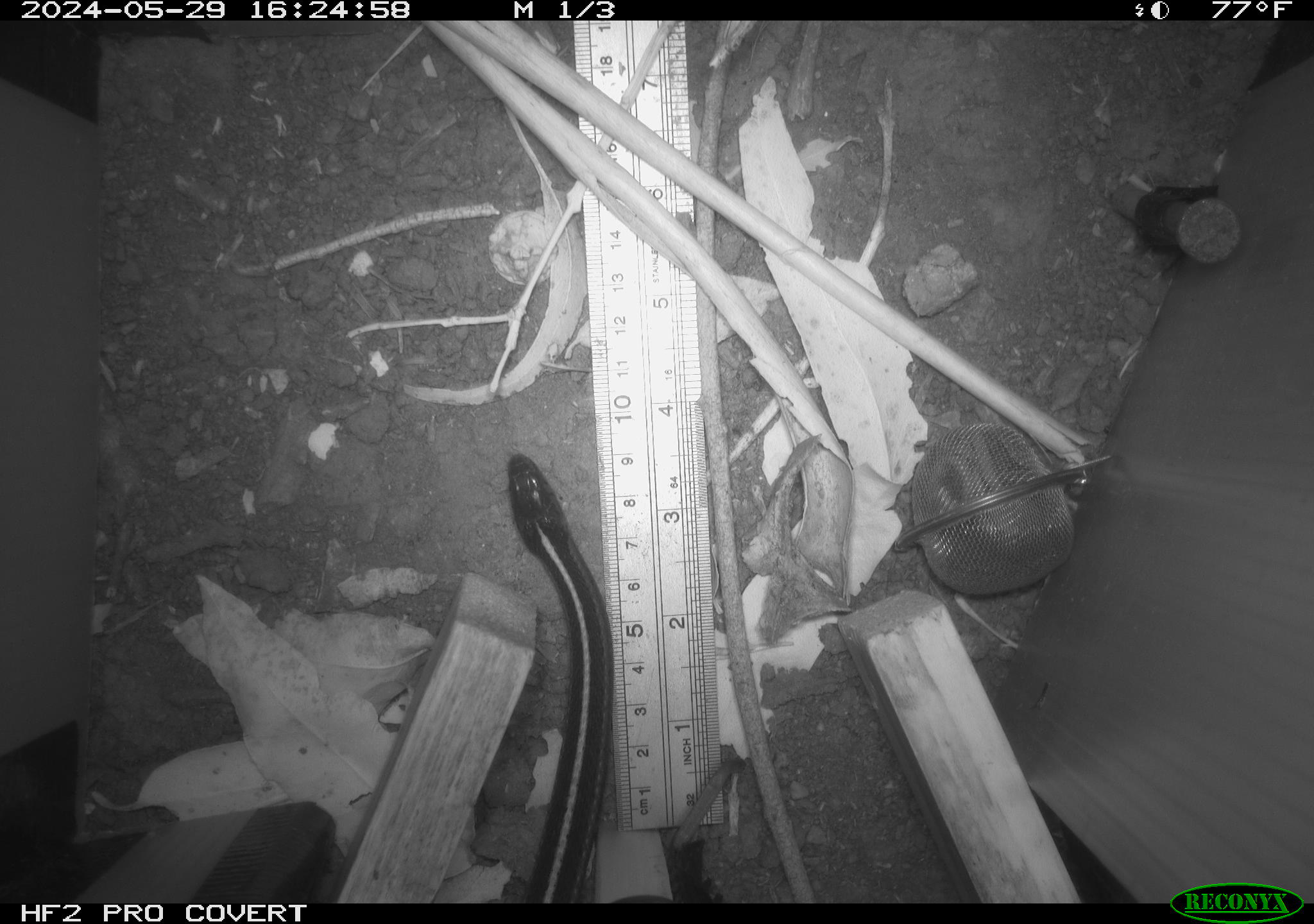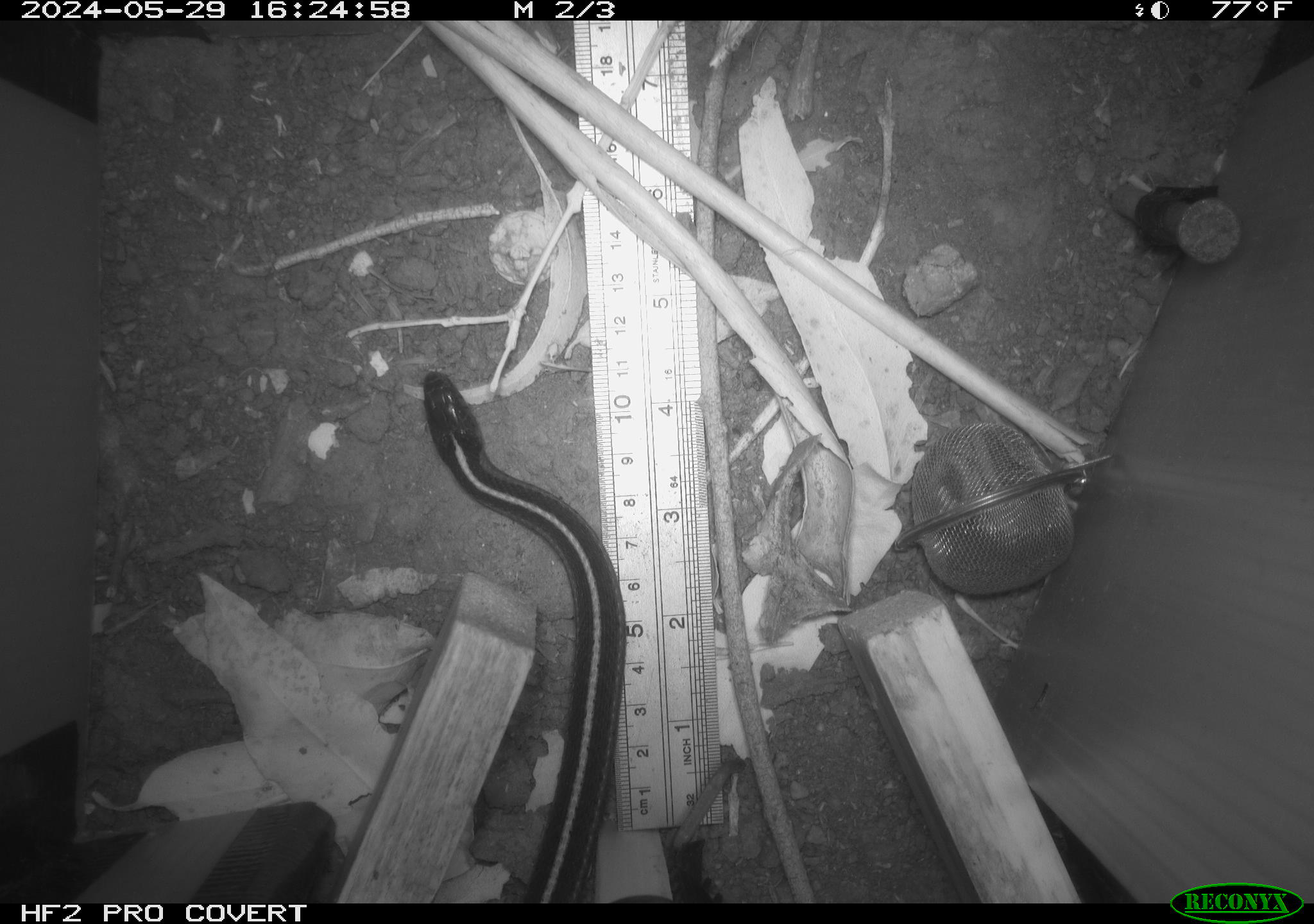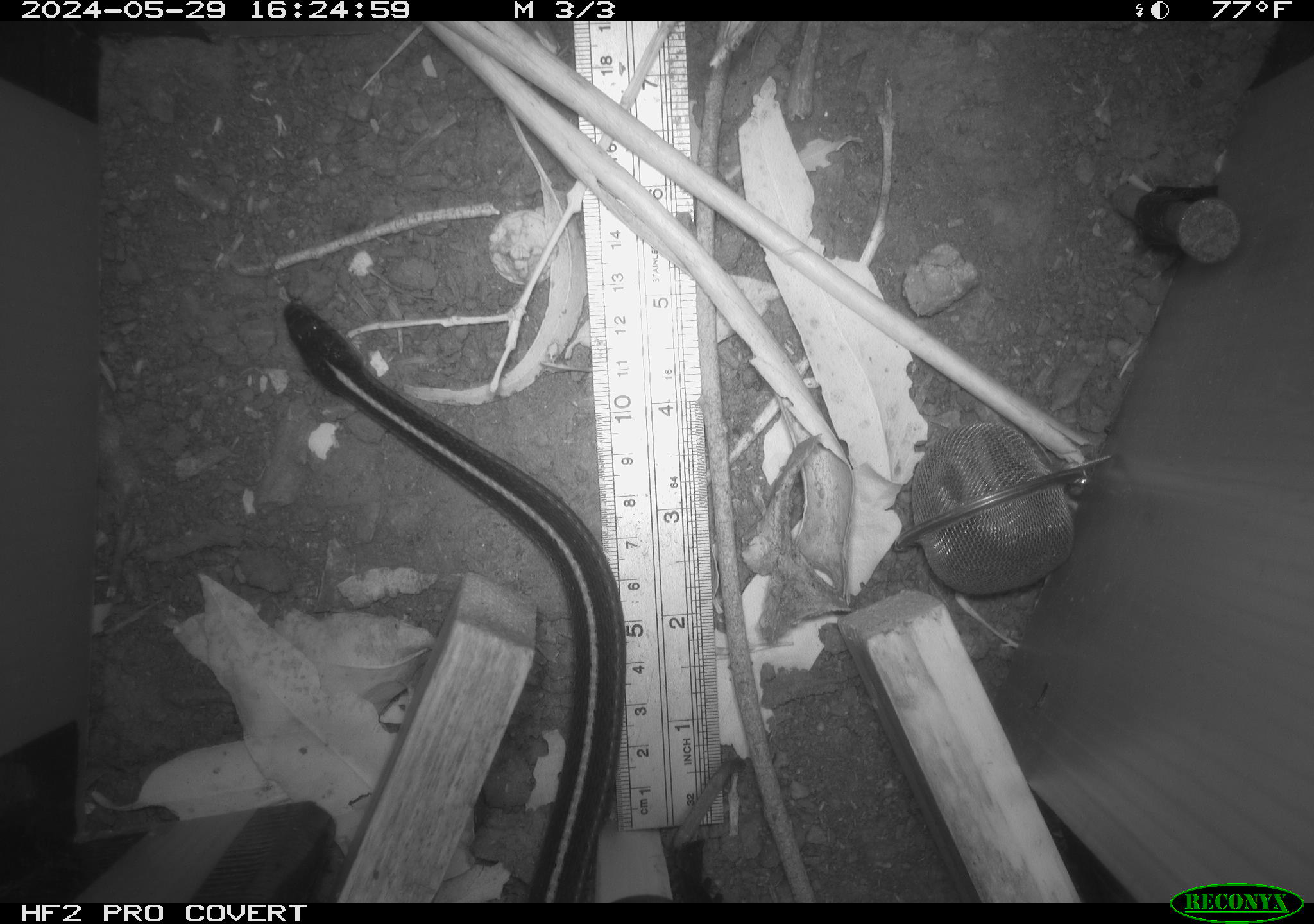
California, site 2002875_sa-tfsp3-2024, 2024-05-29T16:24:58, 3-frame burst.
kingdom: Animalia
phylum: Chordata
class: Reptilia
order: Squamata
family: Colubridae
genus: Thamnophis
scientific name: Thamnophis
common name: american gartersnakes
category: thamnophis species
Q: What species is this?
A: Thamnophis species (american gartersnakes) (Thamnophis).